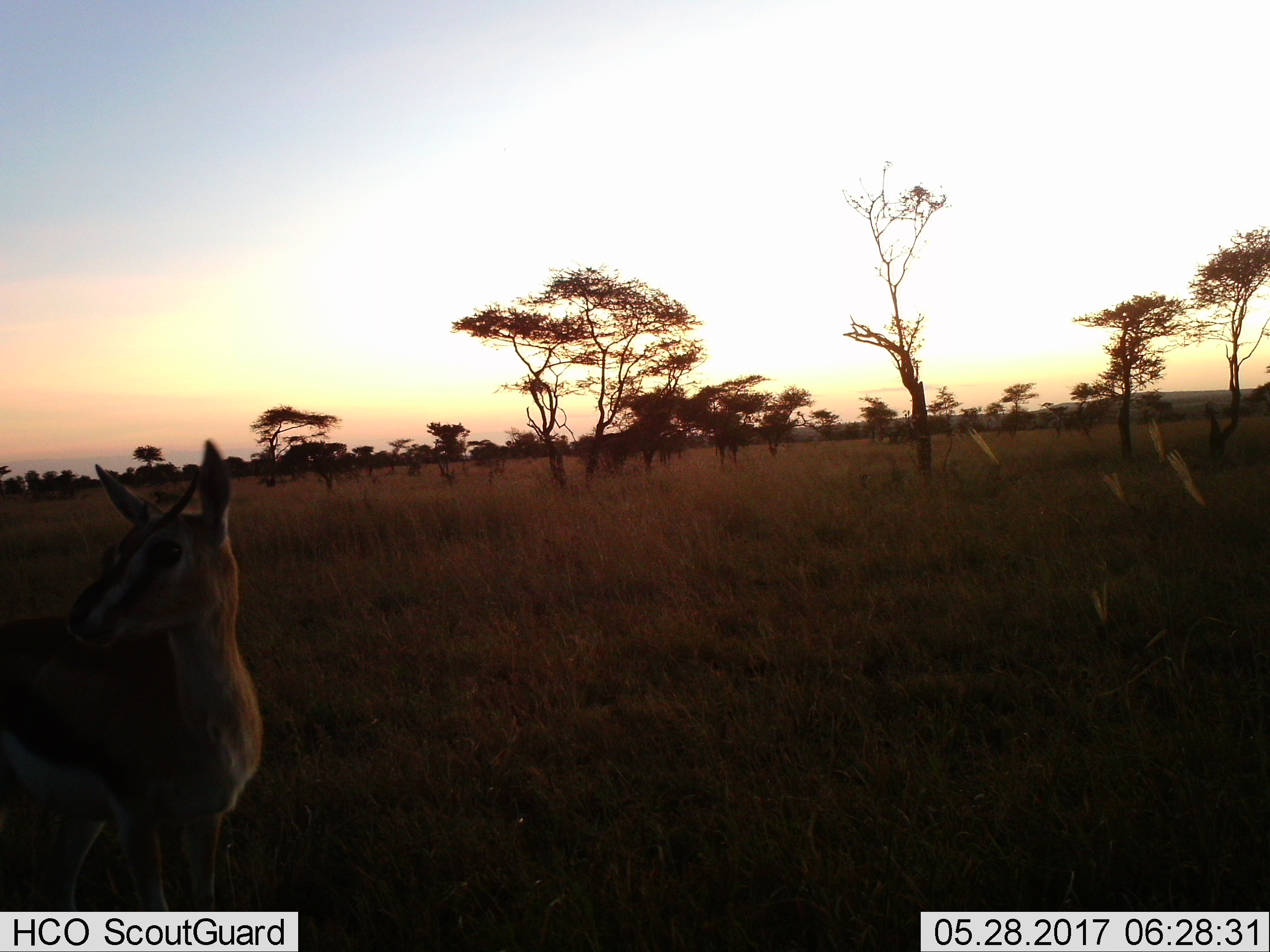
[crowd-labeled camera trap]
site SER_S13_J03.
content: unidentified animal